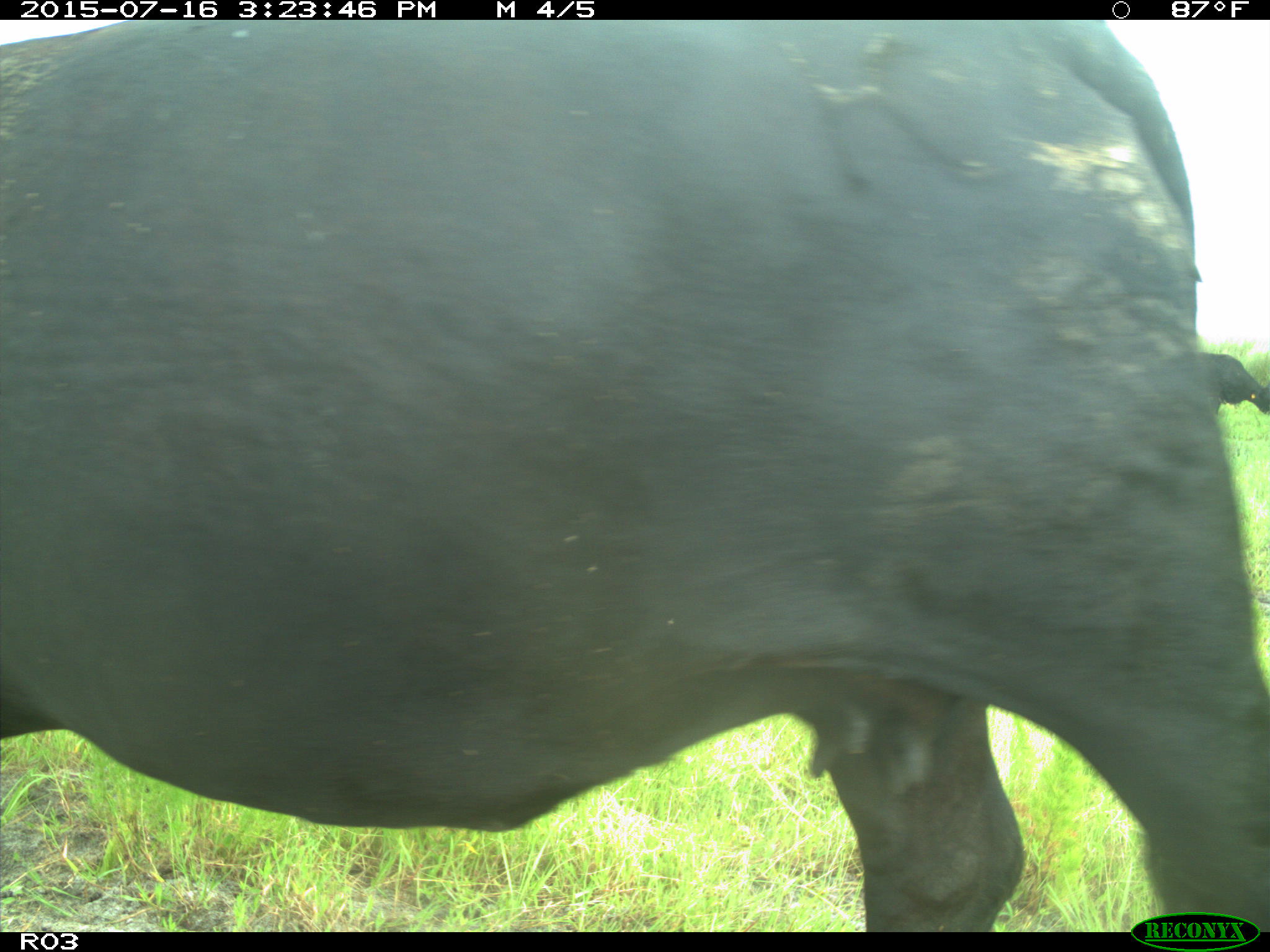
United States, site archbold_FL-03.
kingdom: Animalia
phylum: Chordata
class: Mammalia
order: Artiodactyla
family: Bovidae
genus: Bos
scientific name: Bos taurus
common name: domestic cow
Bos taurus (domestic cow).